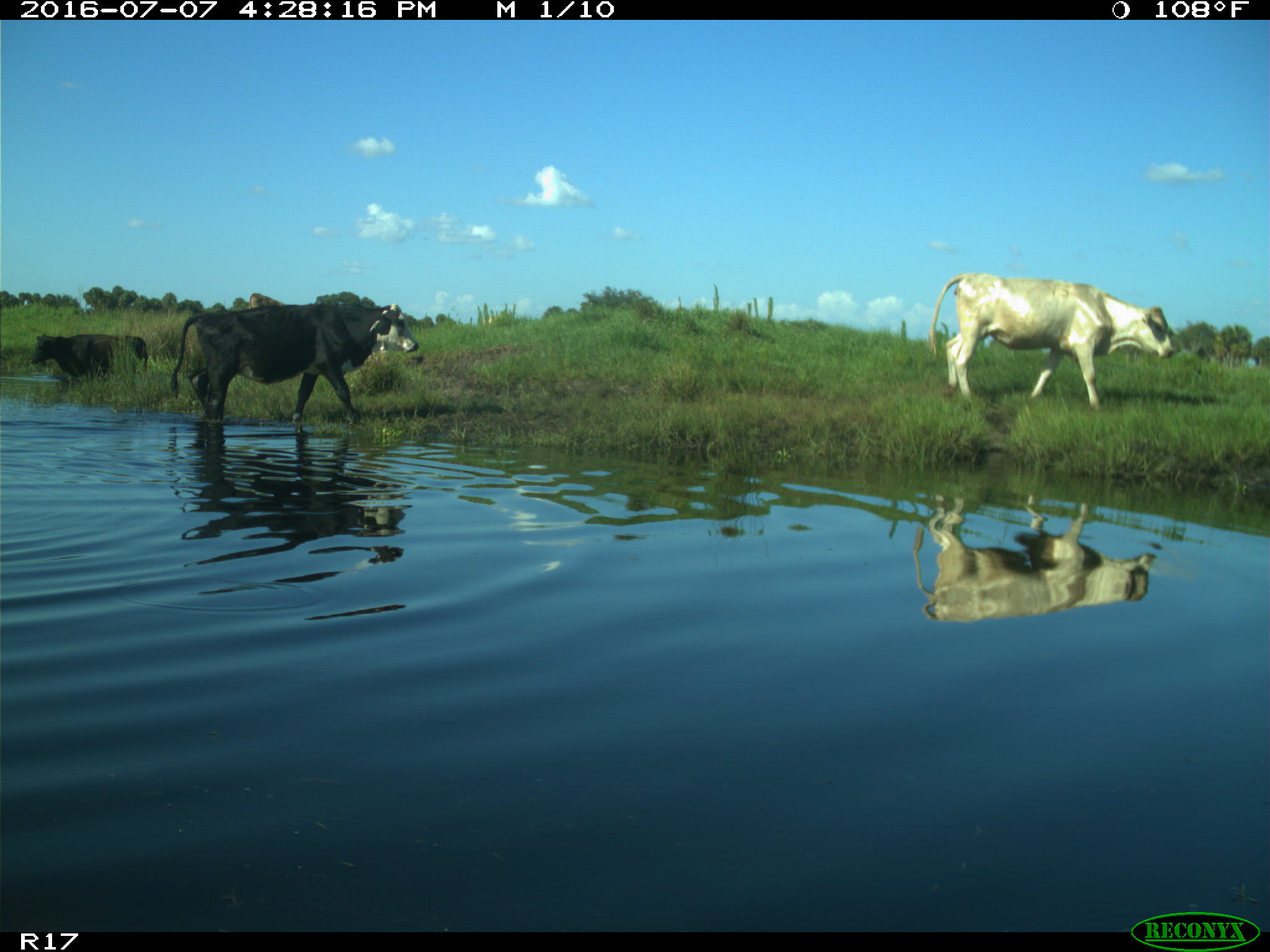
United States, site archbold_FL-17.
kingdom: Animalia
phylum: Chordata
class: Mammalia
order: Artiodactyla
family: Bovidae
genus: Bos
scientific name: Bos taurus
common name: domestic cow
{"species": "Bos taurus (domestic cow)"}